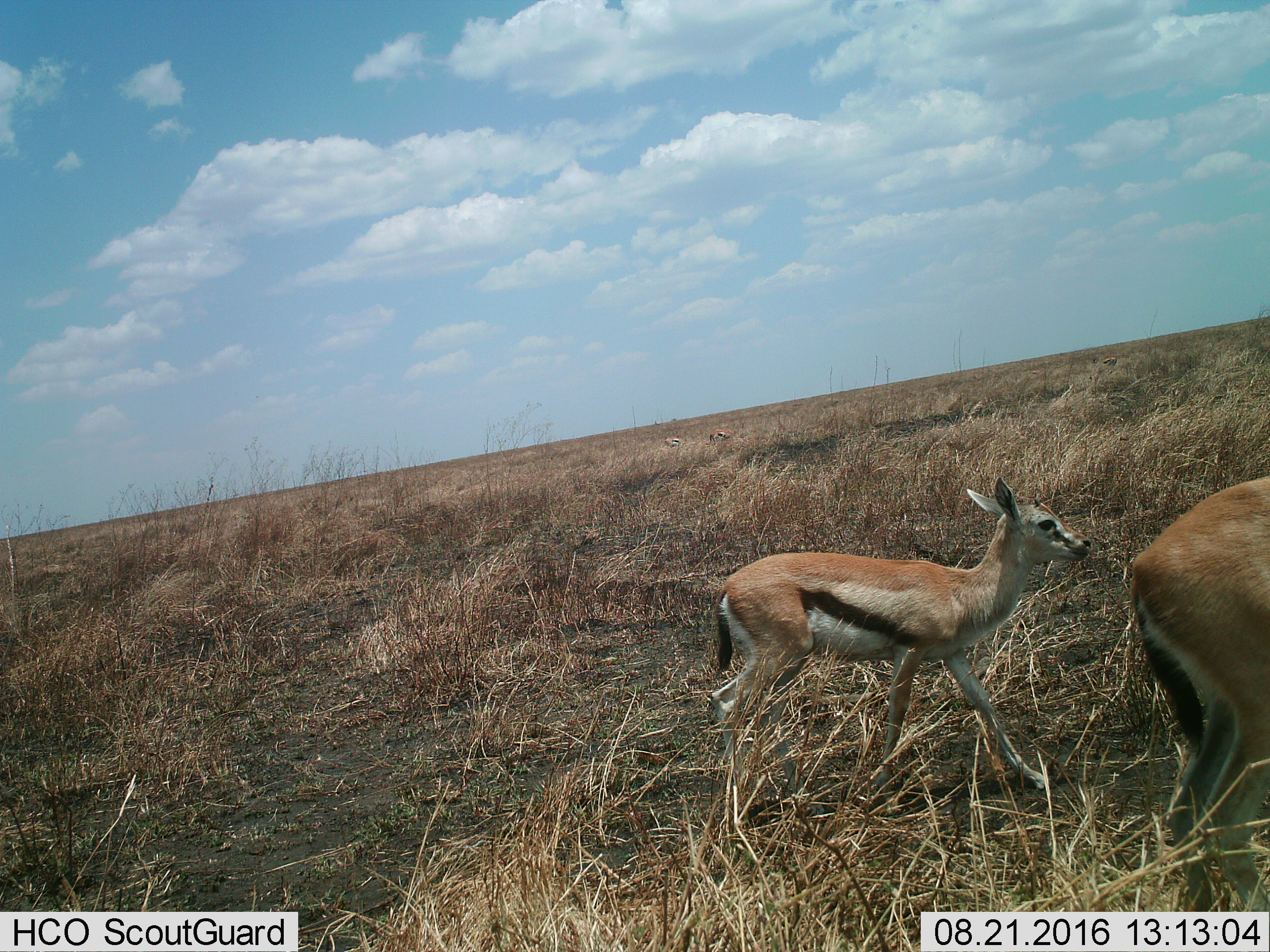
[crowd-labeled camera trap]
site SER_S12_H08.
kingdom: Animalia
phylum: Chordata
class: Mammalia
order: Artiodactyla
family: Bovidae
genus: Eudorcas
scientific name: Eudorcas thomsonii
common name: thomson's gazelle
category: gazellethomsons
Gazellethomsons (thomson's gazelle) (Eudorcas thomsonii), count 2. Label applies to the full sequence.